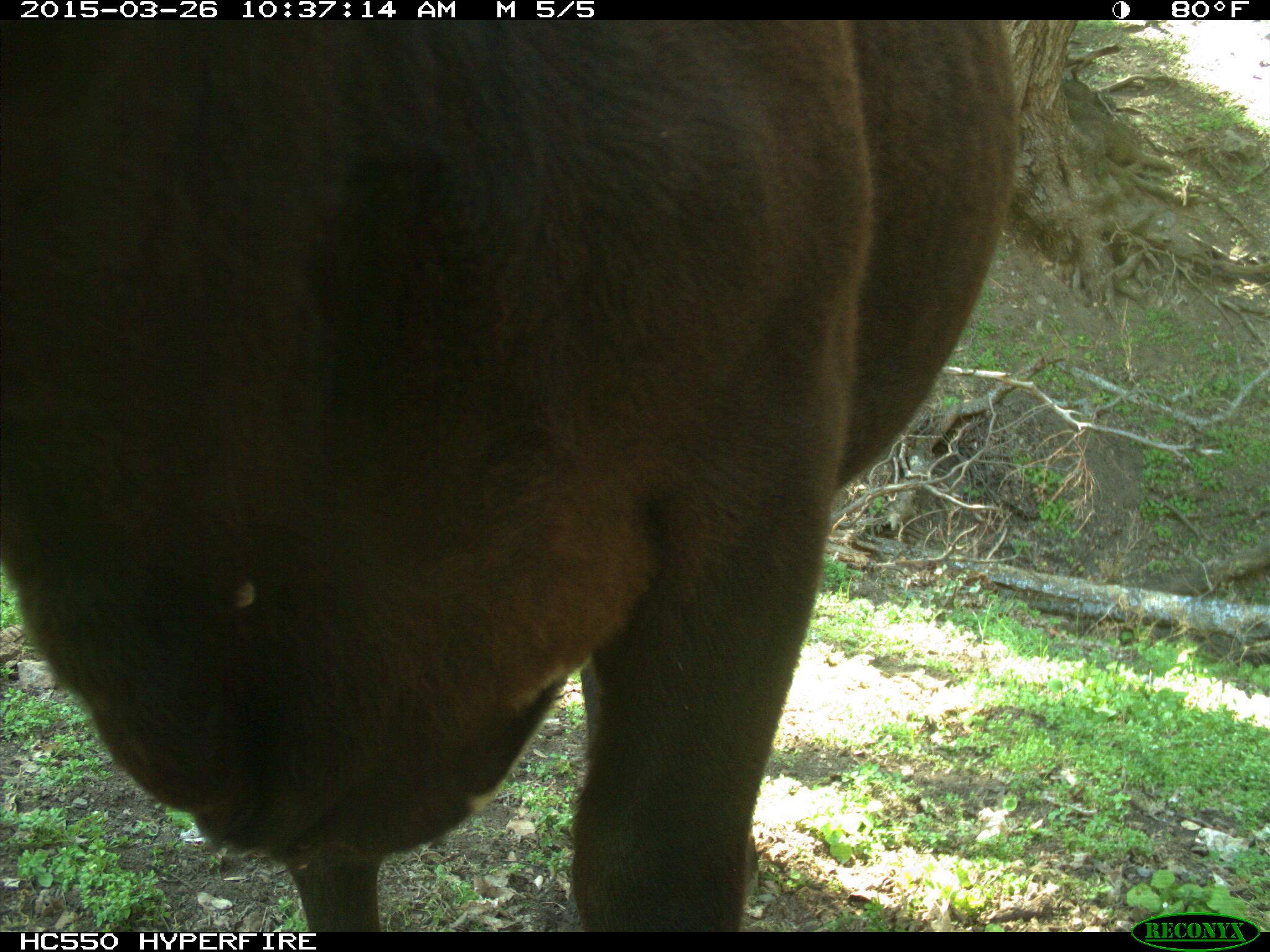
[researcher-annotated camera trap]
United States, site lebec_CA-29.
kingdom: Animalia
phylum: Chordata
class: Mammalia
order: Artiodactyla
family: Bovidae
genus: Bos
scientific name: Bos taurus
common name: domestic cow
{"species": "Bos taurus (domestic cow)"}